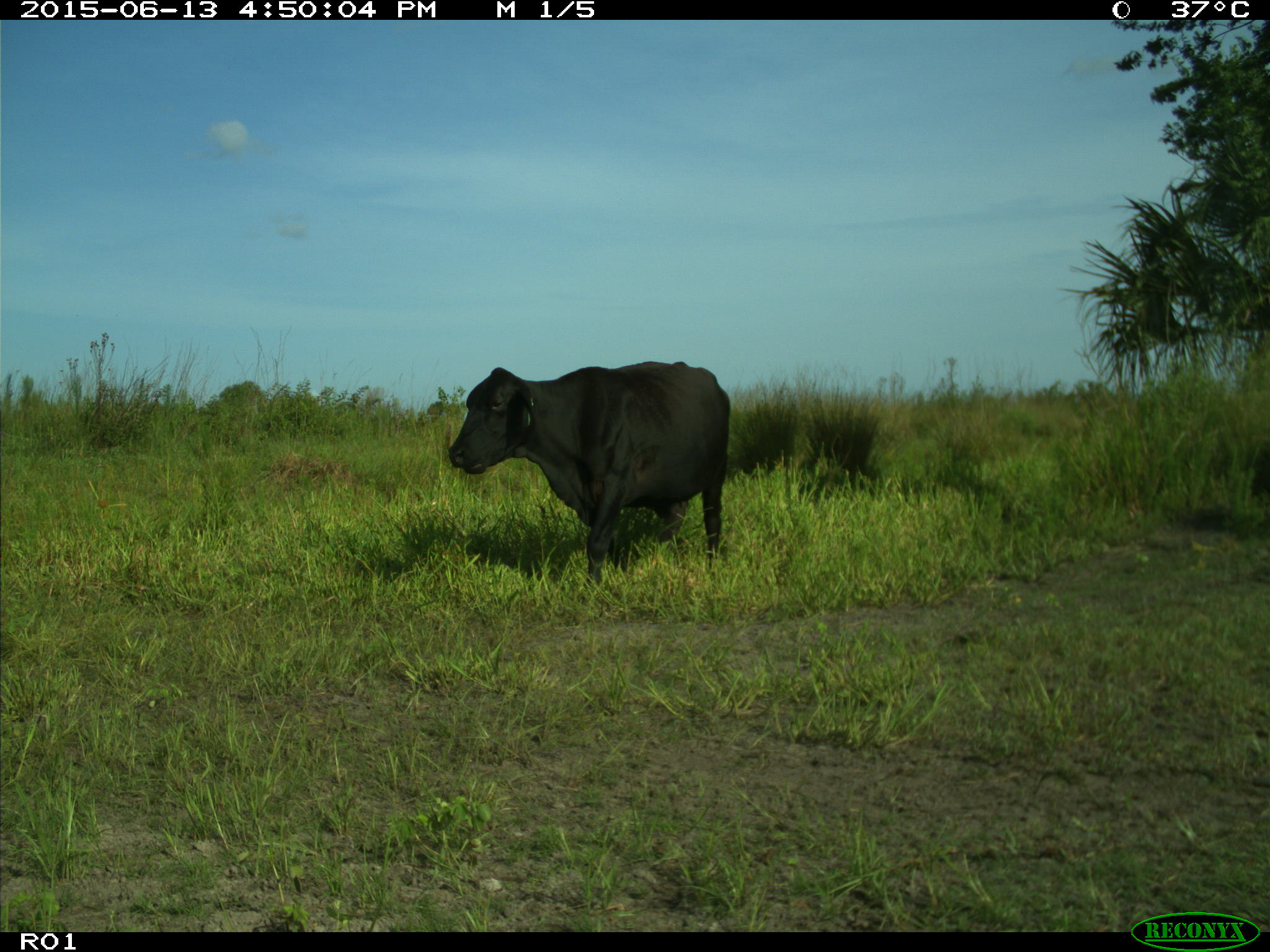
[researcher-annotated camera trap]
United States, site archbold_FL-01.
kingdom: Animalia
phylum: Chordata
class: Mammalia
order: Artiodactyla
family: Bovidae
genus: Bos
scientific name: Bos taurus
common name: domestic cow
Bos taurus (domestic cow).